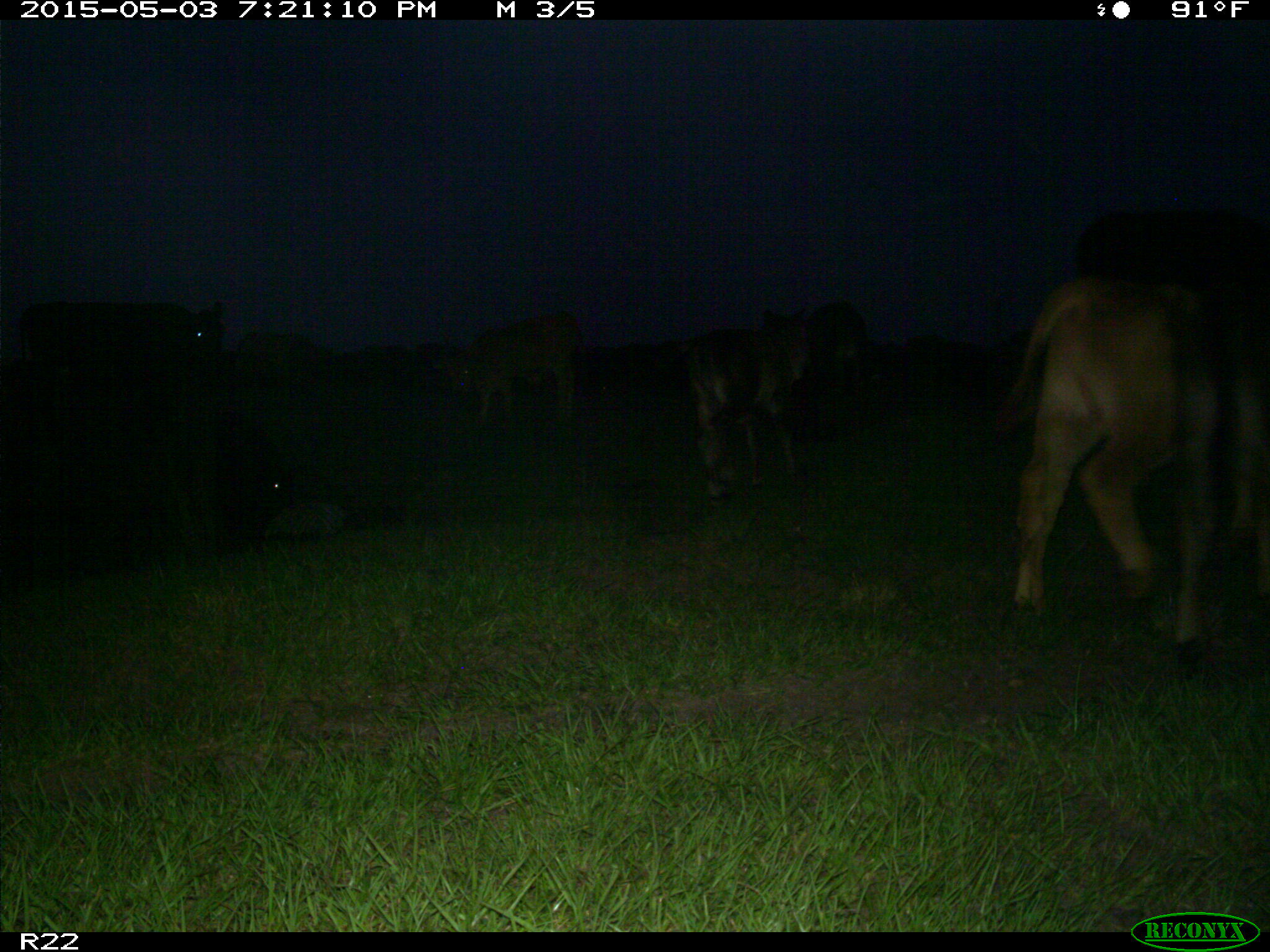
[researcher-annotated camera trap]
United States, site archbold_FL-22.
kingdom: Animalia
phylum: Chordata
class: Mammalia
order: Artiodactyla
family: Bovidae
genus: Bos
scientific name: Bos taurus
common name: domestic cow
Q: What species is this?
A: Bos taurus (domestic cow).